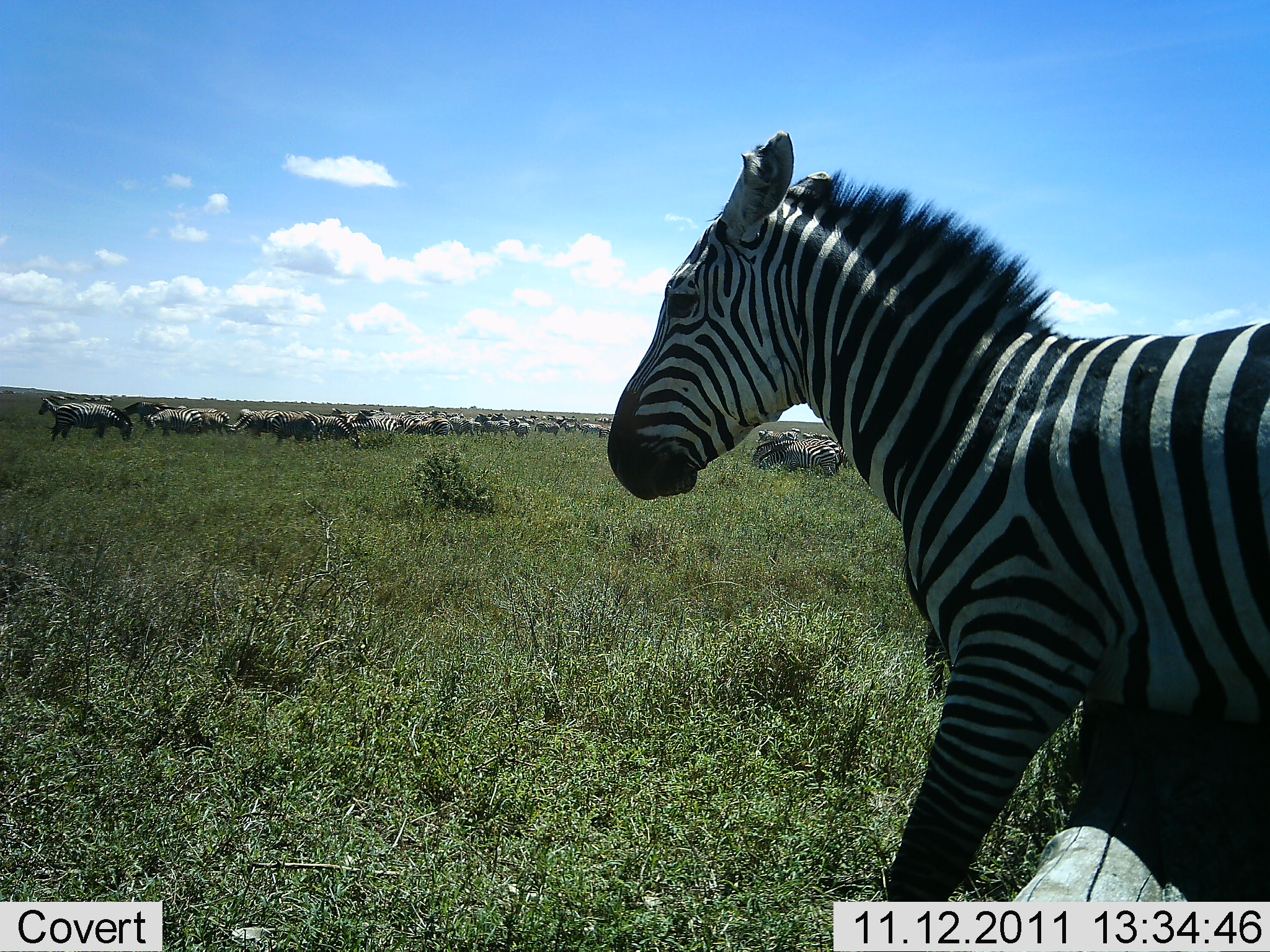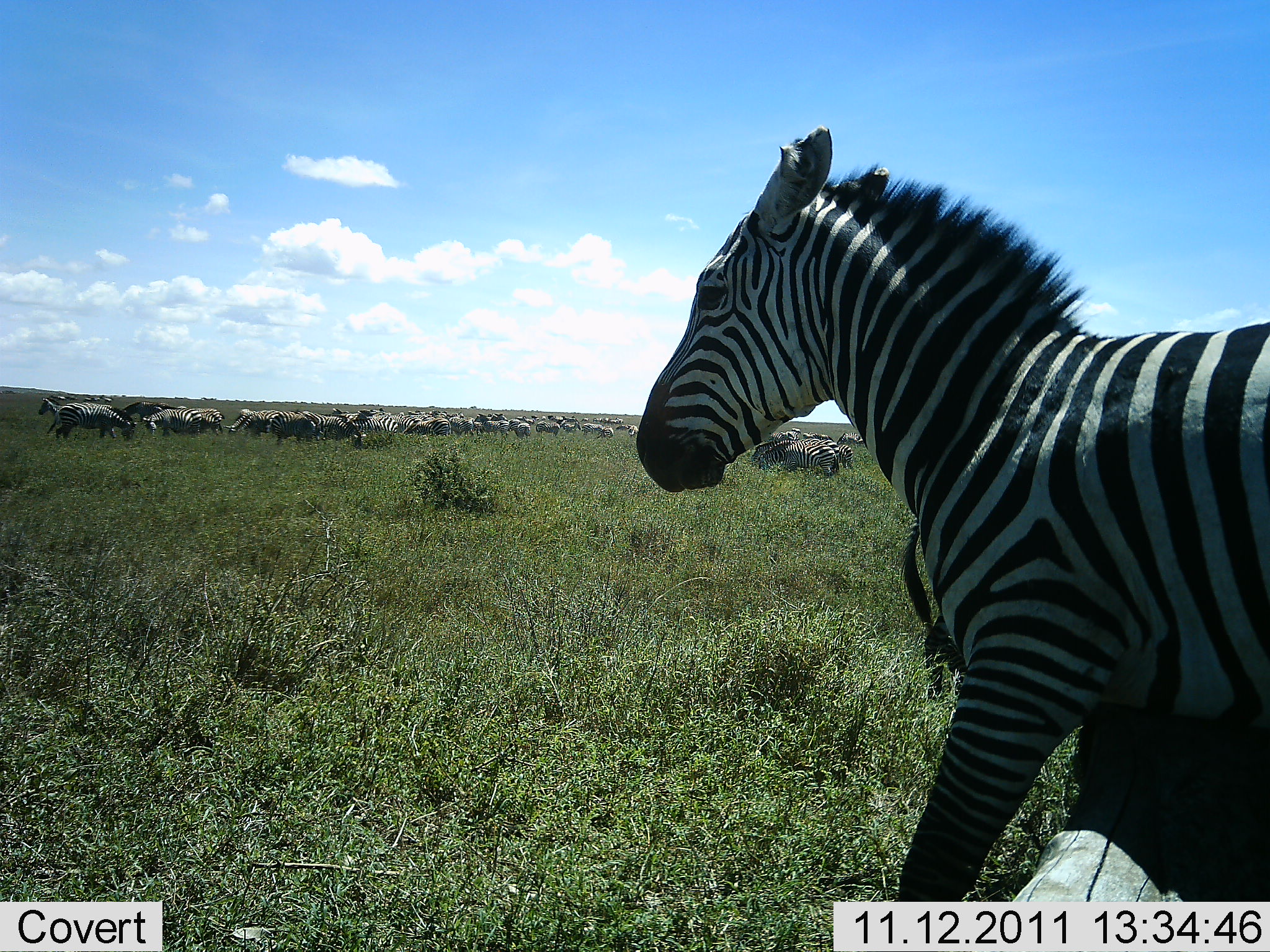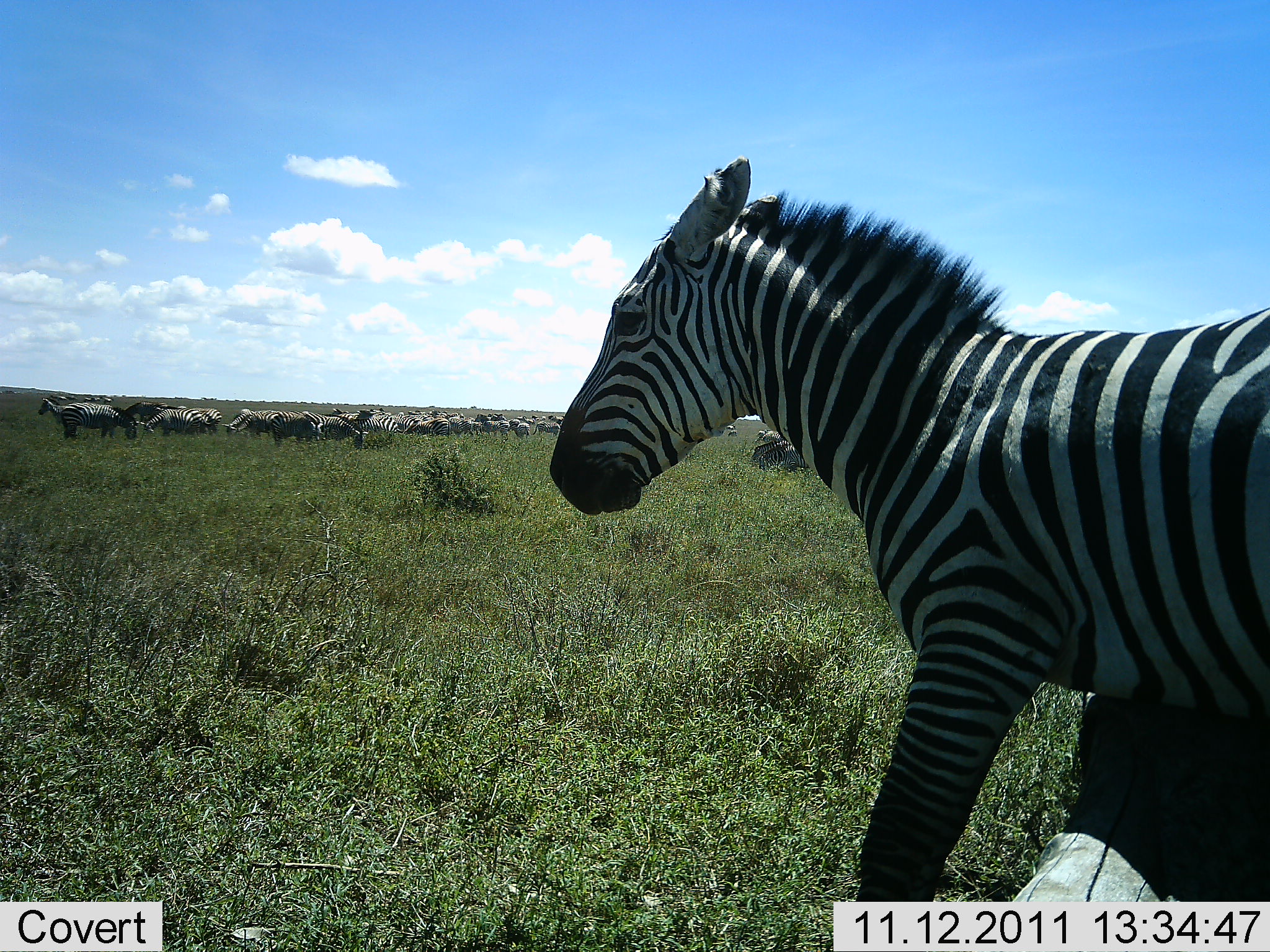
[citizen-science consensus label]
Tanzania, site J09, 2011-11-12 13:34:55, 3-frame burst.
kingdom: Animalia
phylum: Chordata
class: Mammalia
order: Perissodactyla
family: Equidae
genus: Equus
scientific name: Equus quagga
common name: plains zebra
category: zebra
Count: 51+.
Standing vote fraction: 70%.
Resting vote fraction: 10%.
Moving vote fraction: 40%.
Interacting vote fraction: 20%.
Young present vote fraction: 0%.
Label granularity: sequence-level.